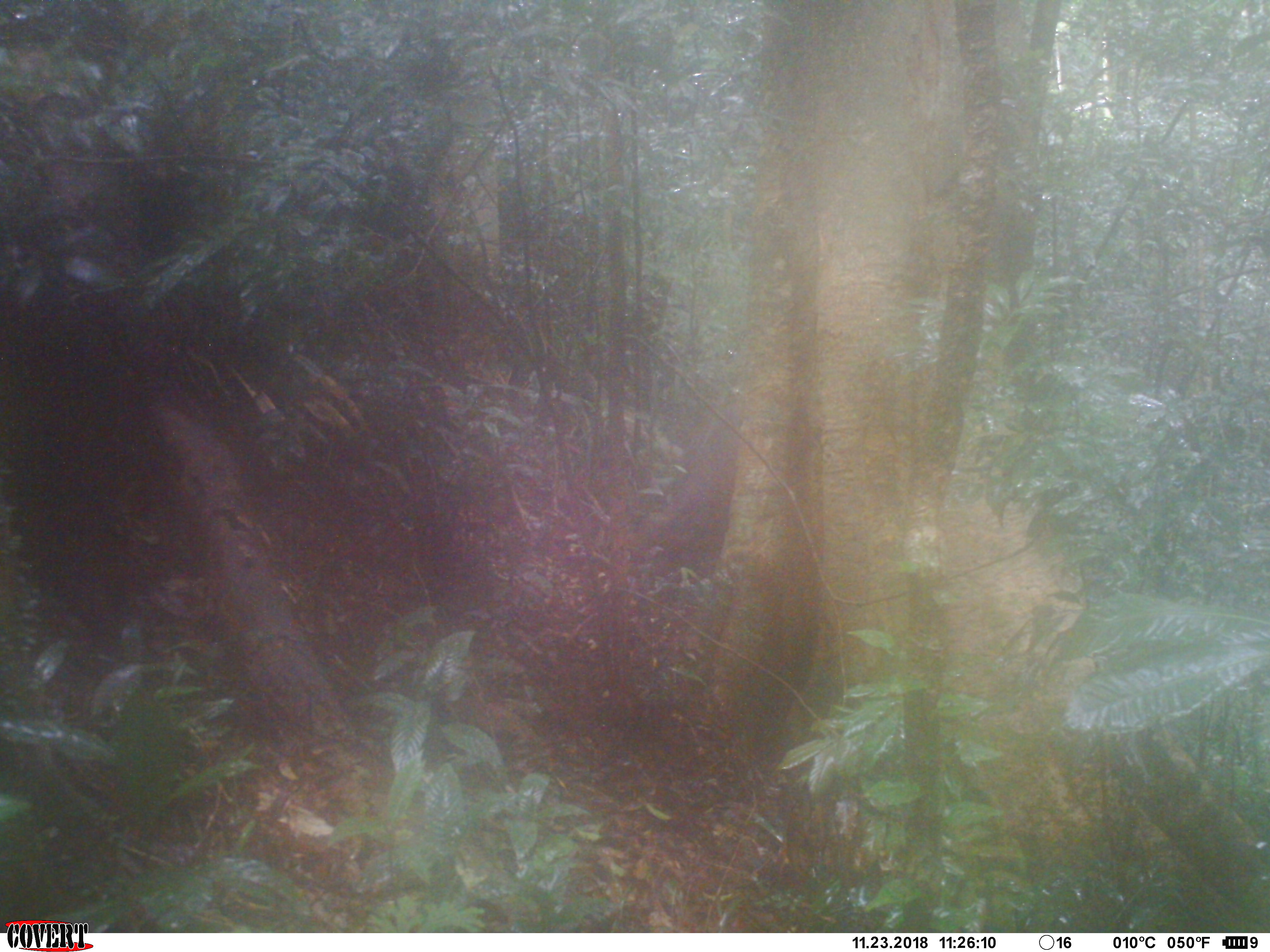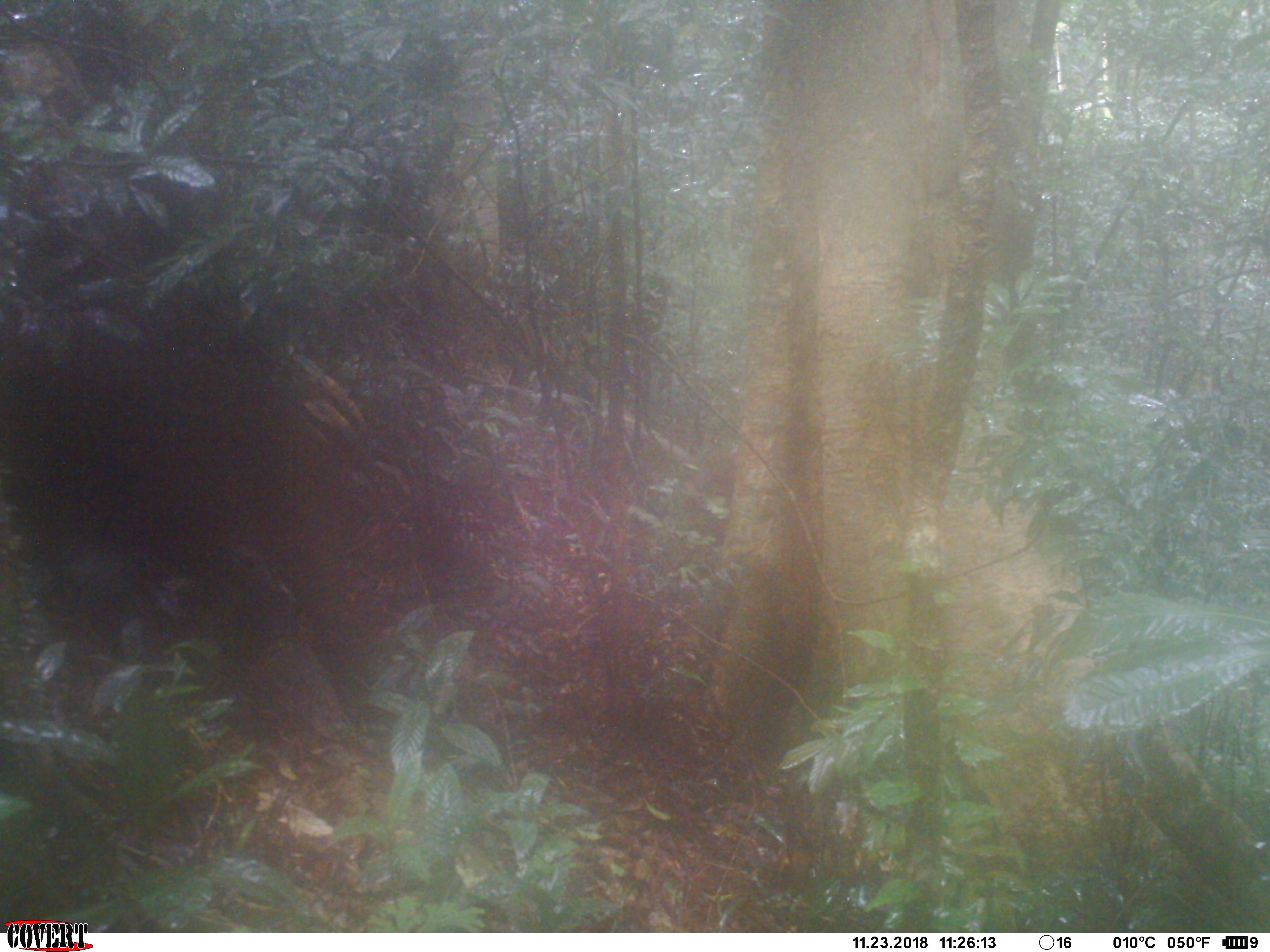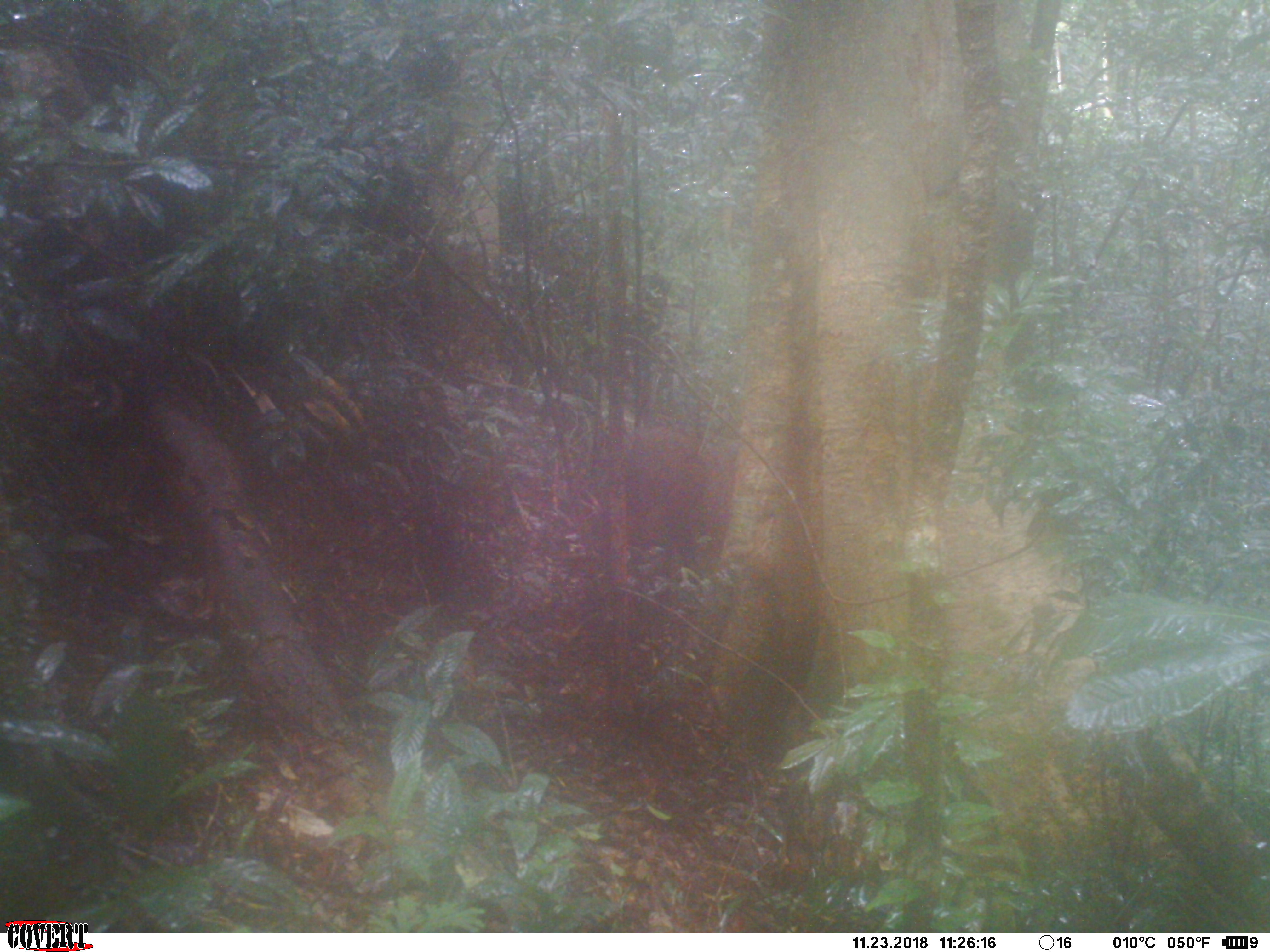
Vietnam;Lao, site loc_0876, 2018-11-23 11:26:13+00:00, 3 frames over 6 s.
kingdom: Animalia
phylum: Chordata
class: Mammalia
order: Artiodactyla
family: Suidae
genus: Sus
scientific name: Sus scrofa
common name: eurasian wild pig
Eurasian wild pig (Sus scrofa). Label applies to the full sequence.